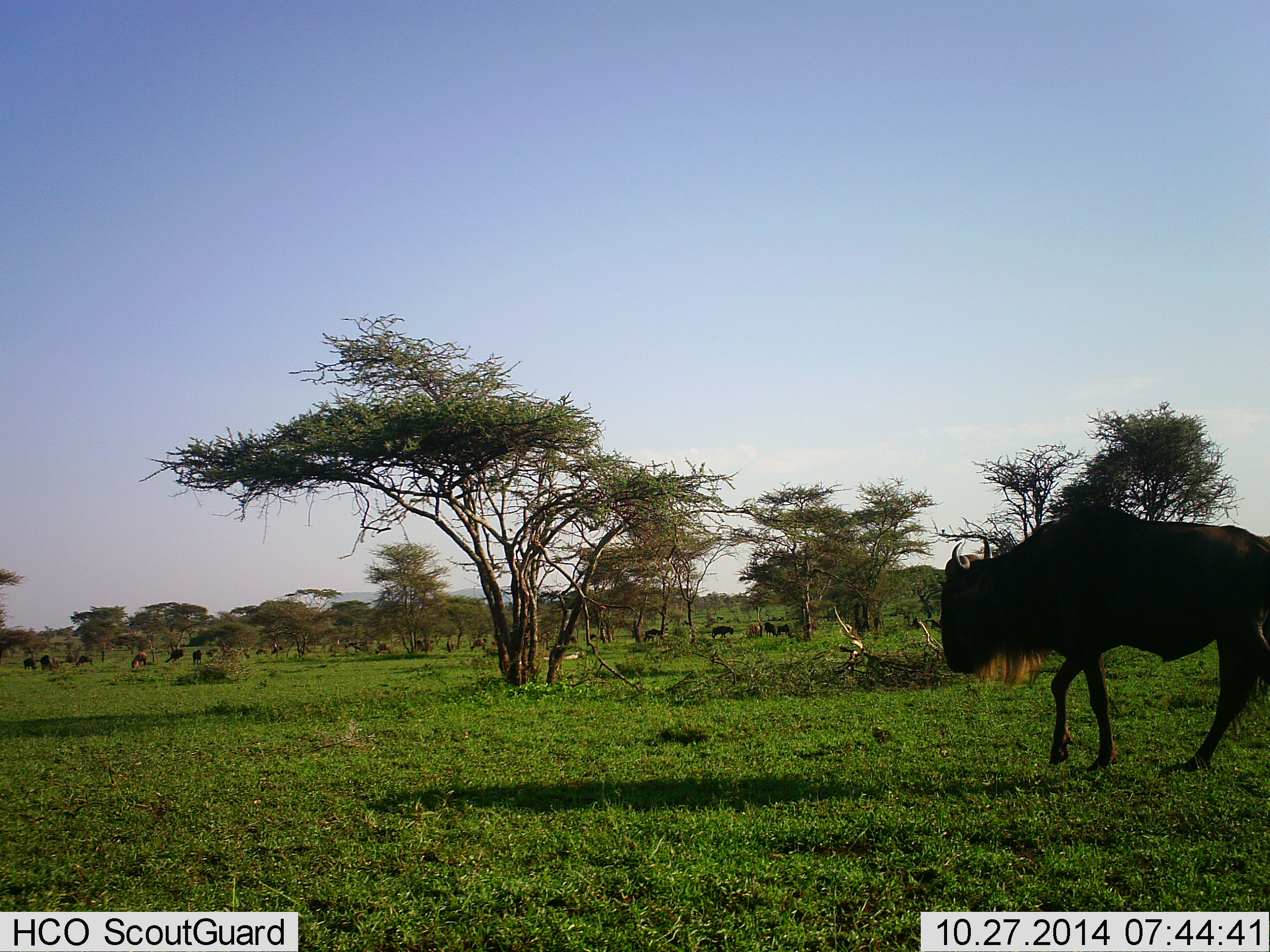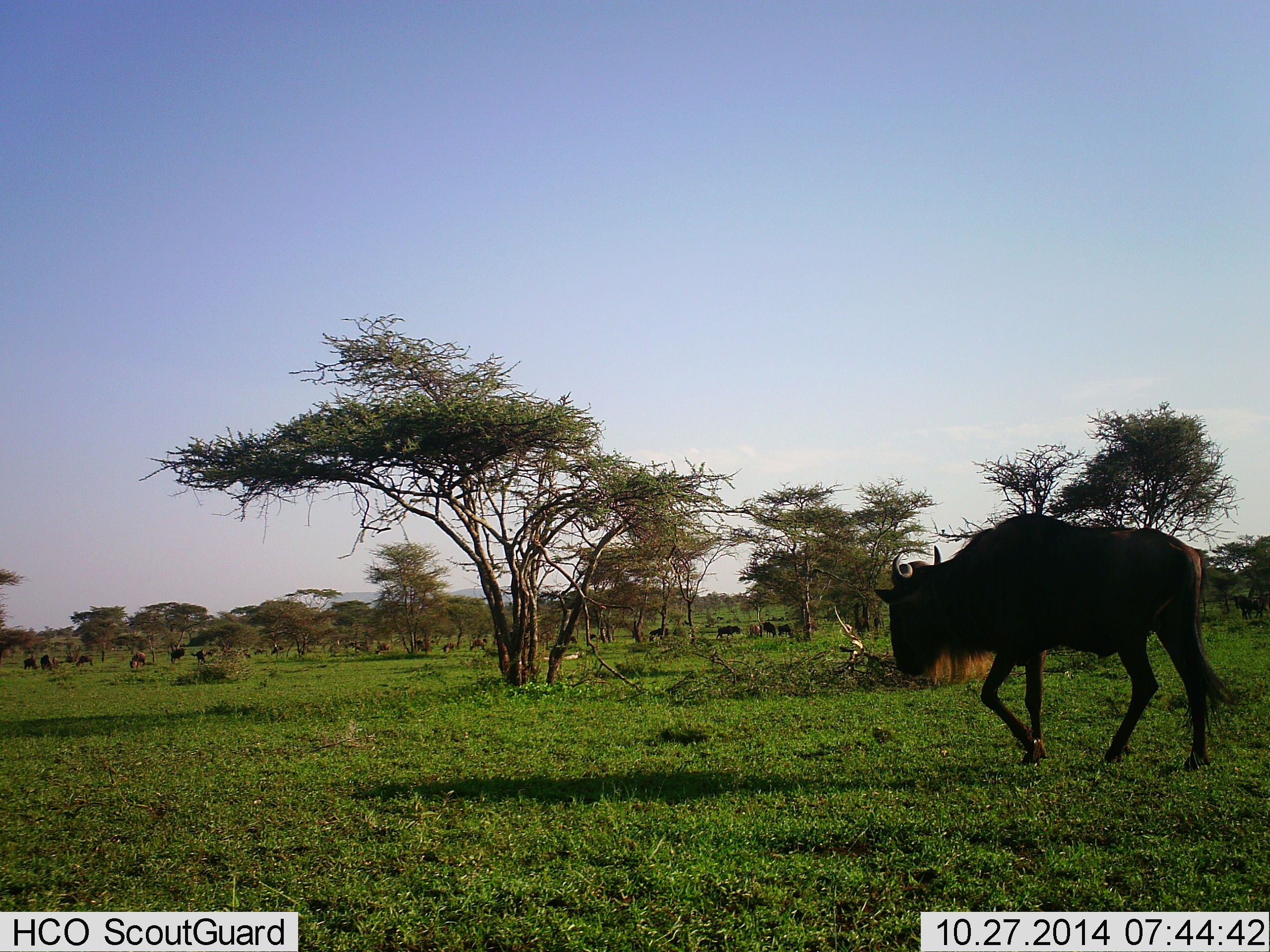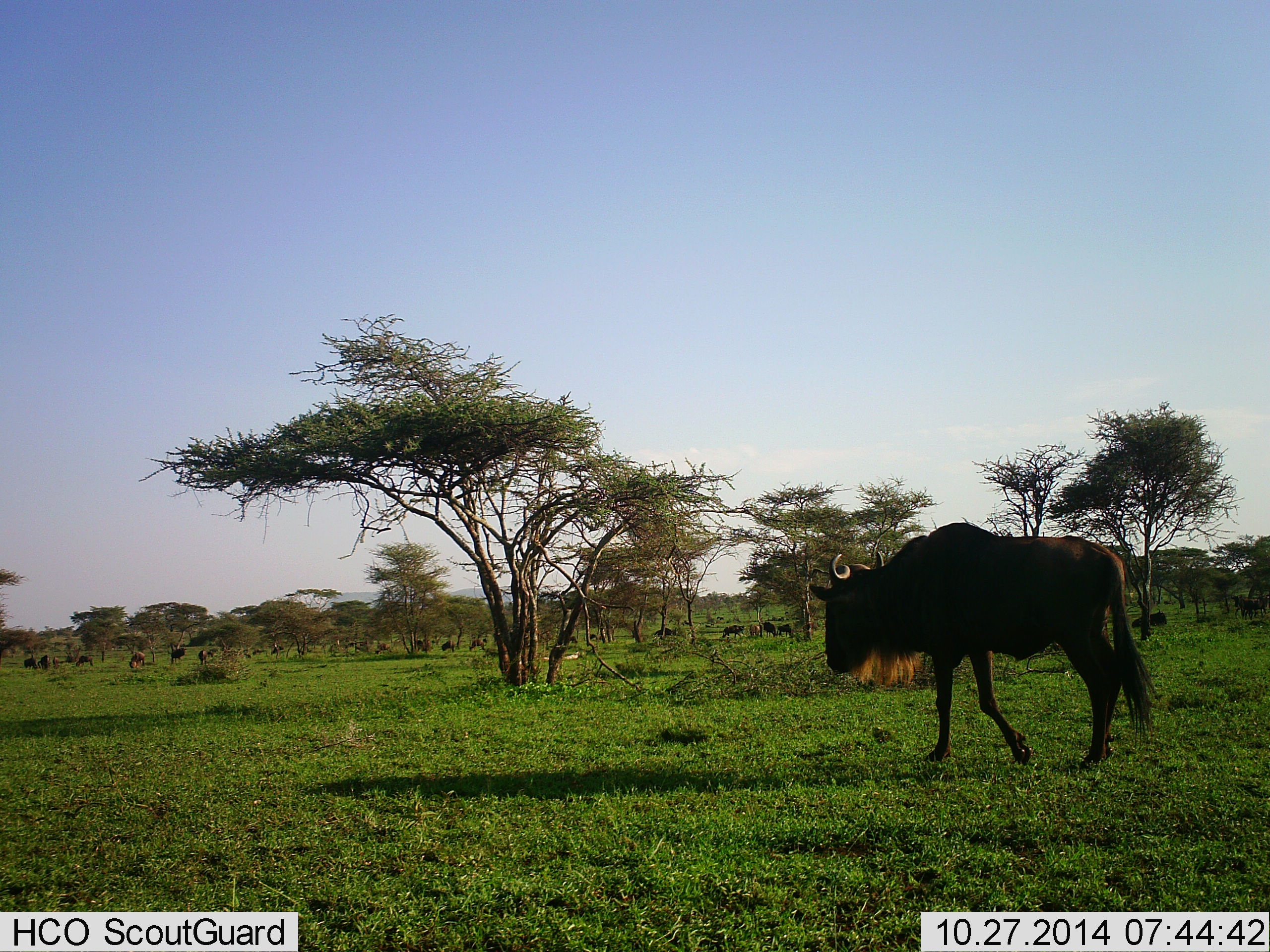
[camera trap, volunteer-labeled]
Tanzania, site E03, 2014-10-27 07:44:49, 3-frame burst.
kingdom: Animalia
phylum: Chordata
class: Mammalia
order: Artiodactyla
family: Bovidae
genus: Connochaetes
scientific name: Connochaetes taurinus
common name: blue wildebeest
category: wildebeest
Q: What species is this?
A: Wildebeest (blue wildebeest) (Connochaetes taurinus).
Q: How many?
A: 11-50.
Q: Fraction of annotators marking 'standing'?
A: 50%.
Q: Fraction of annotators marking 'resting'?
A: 10%.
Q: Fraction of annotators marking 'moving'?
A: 90%.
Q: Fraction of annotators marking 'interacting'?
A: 10%.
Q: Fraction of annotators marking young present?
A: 20%.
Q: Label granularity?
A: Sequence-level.